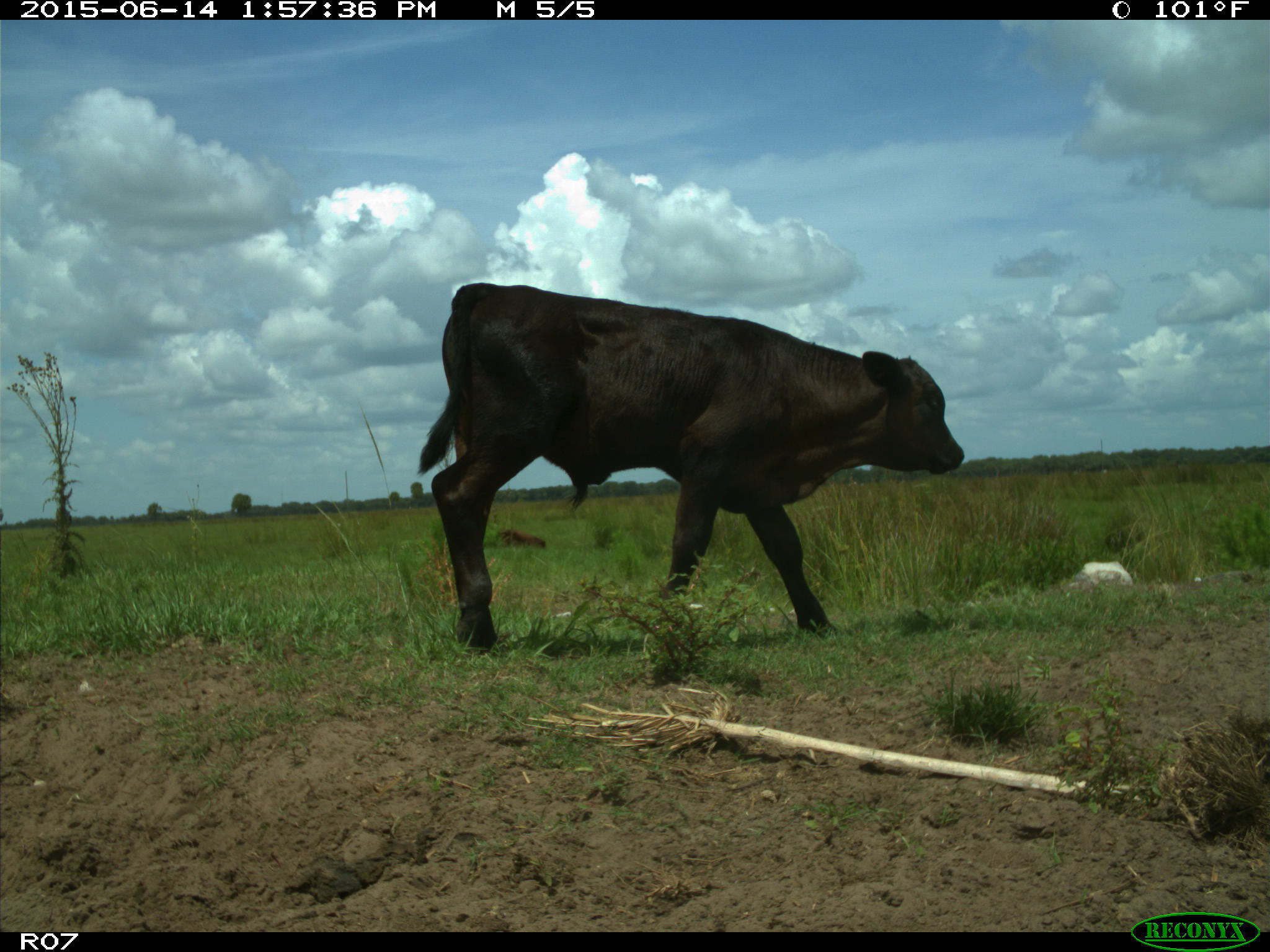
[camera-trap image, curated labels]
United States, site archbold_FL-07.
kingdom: Animalia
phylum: Chordata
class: Mammalia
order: Artiodactyla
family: Bovidae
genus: Bos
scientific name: Bos taurus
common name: domestic cow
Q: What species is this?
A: Bos taurus (domestic cow).